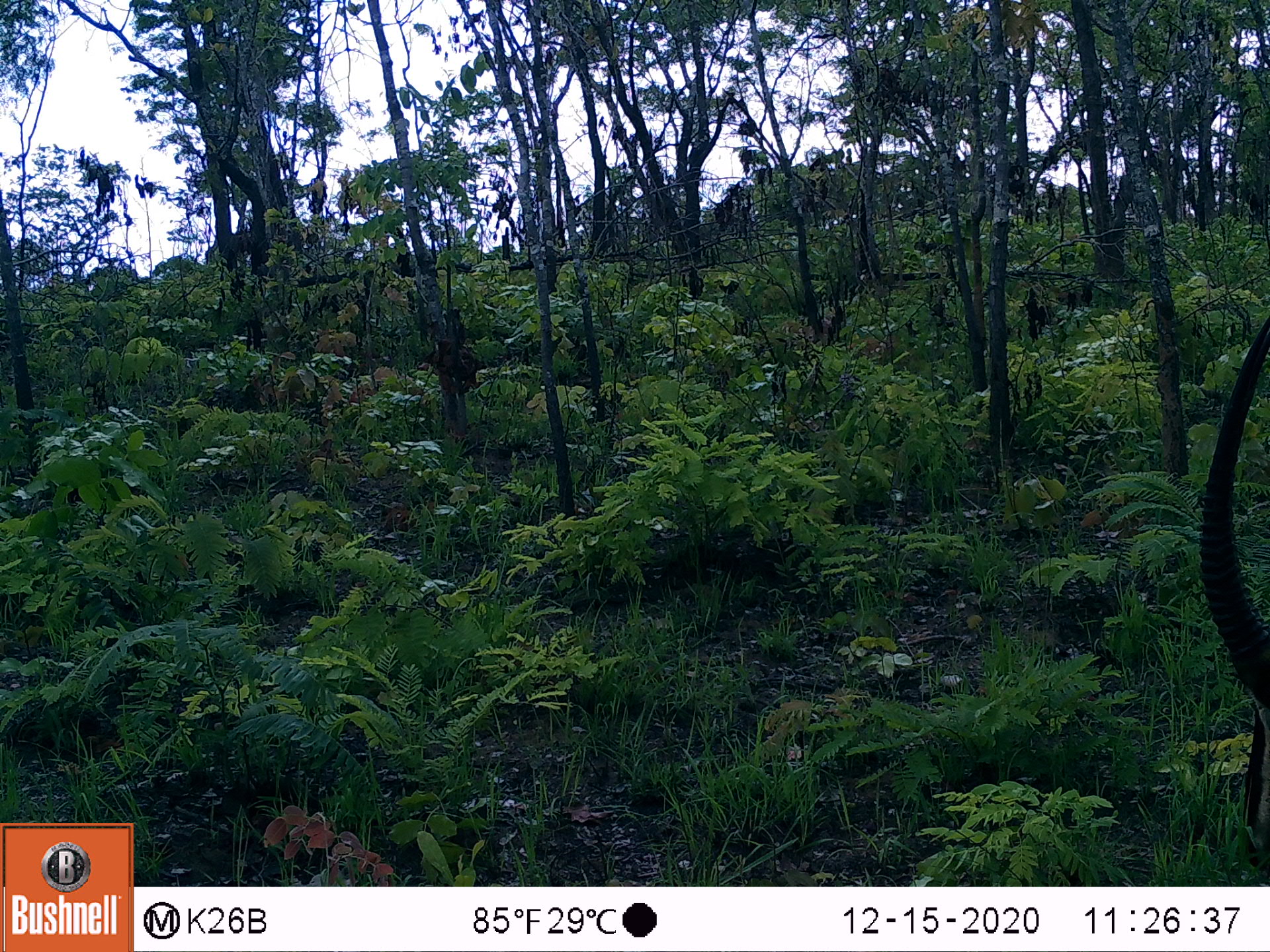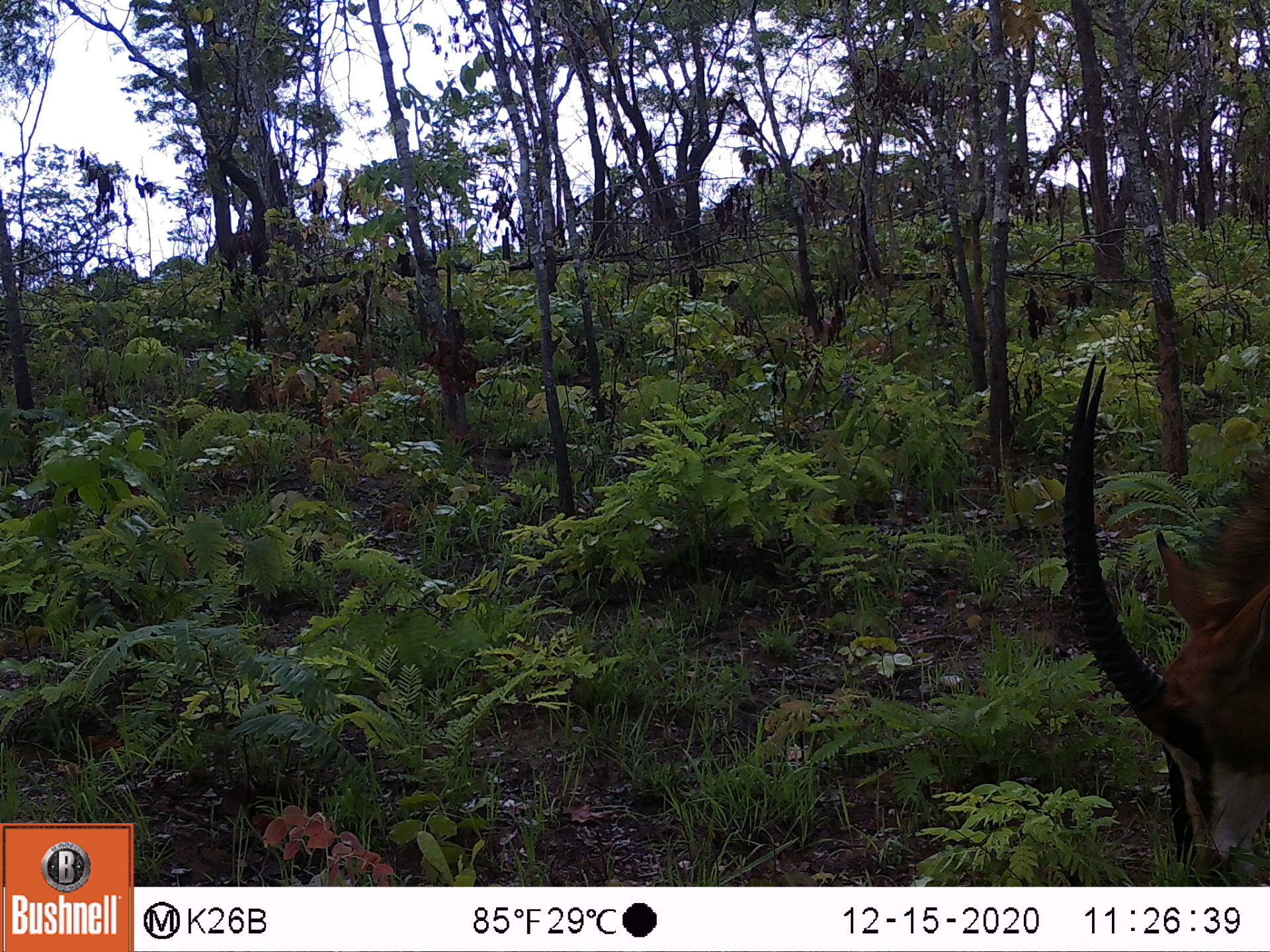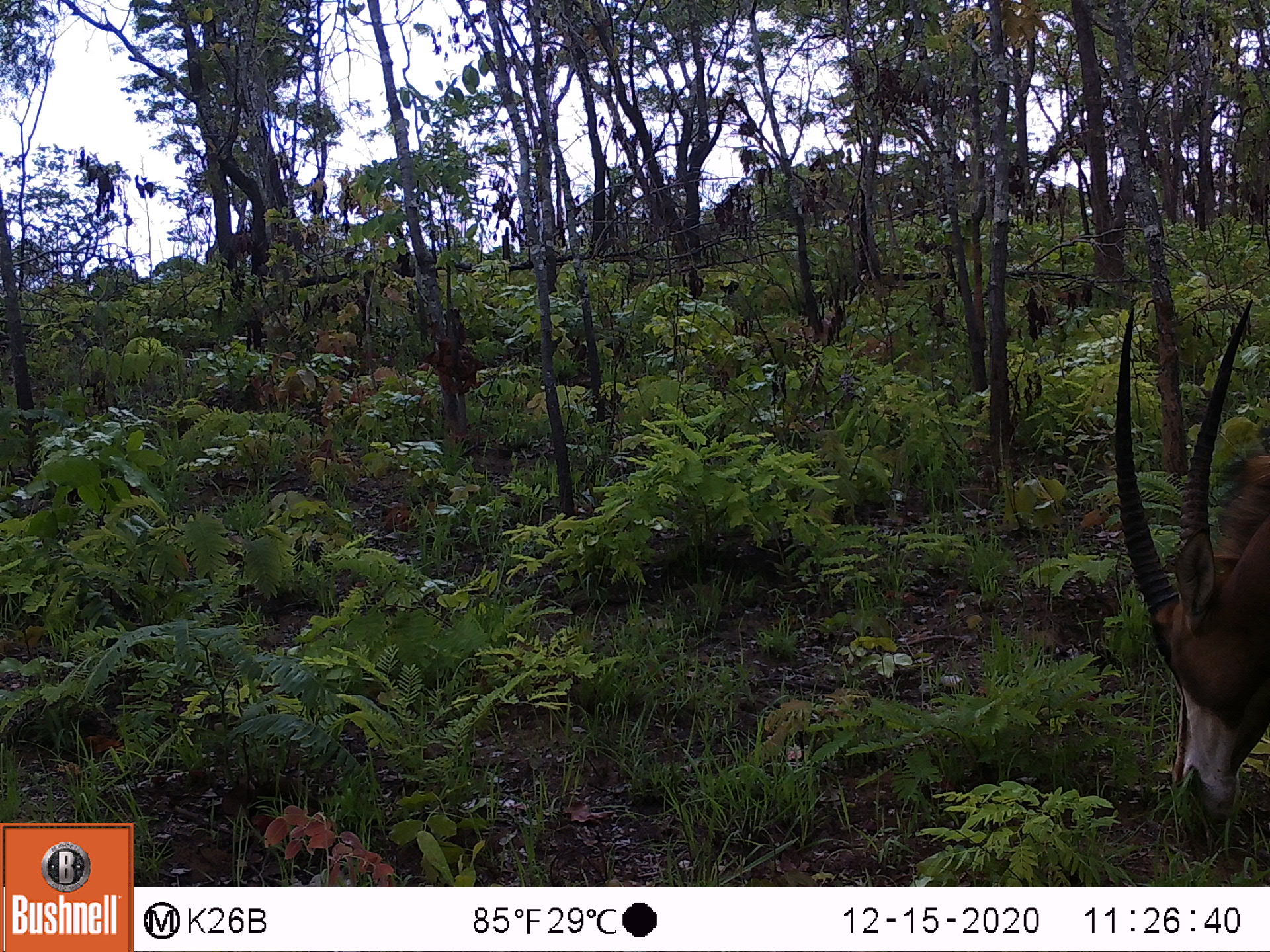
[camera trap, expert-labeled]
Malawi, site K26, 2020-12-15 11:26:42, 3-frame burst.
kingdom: Animalia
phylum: Chordata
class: Mammalia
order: Artiodactyla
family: Bovidae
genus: Hippotragus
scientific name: Hippotragus niger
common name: sable antelope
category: sable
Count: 1.